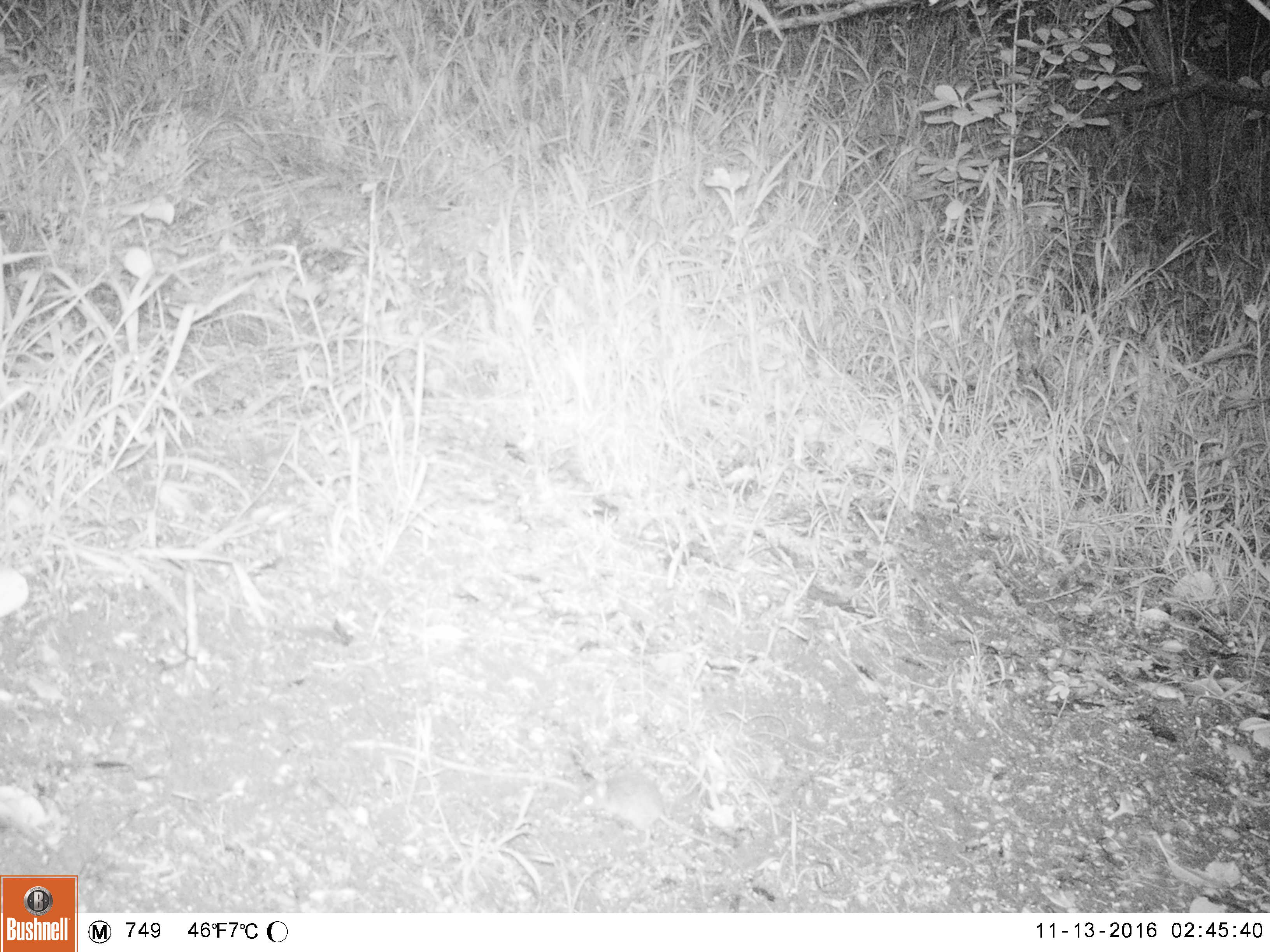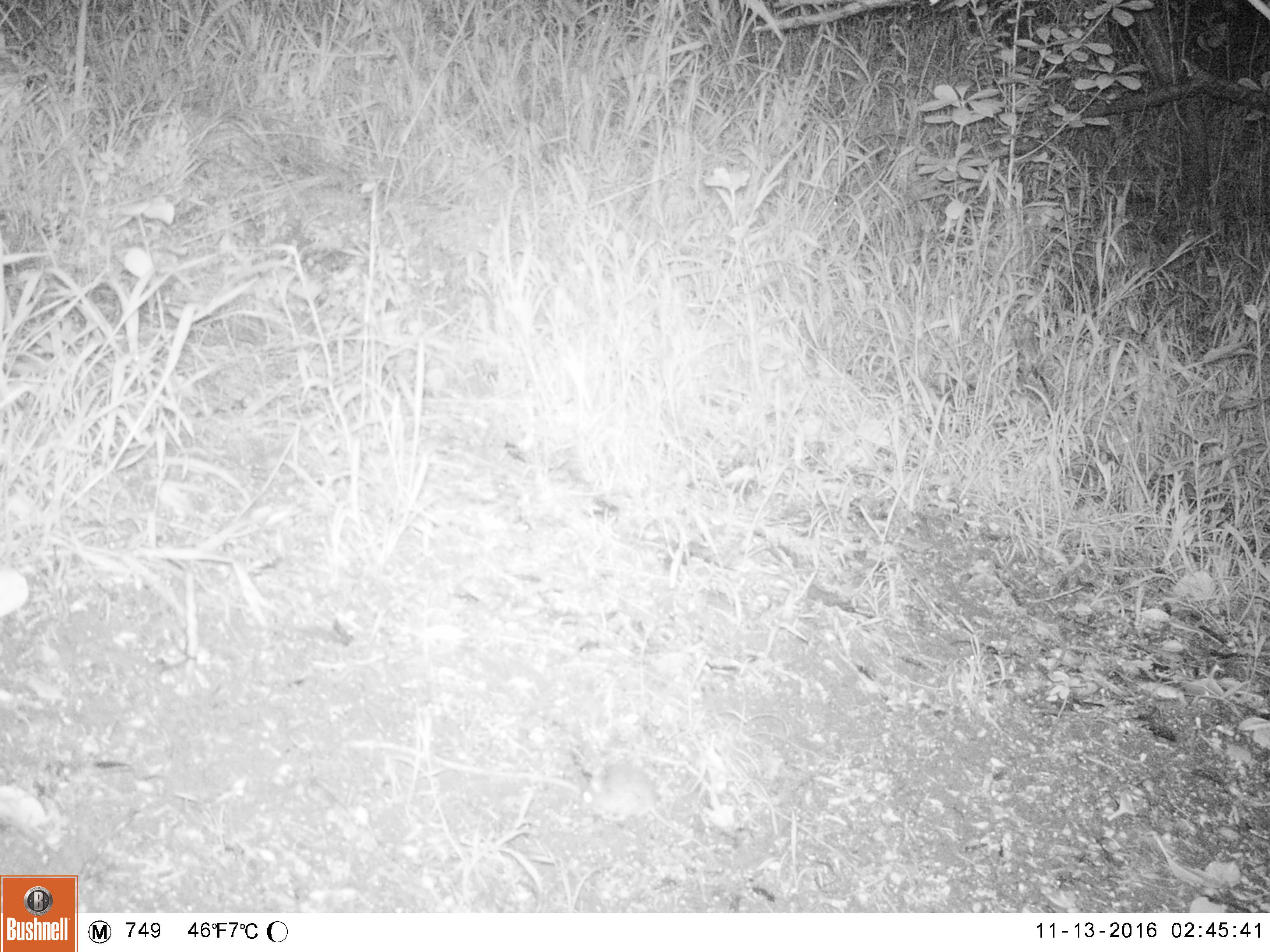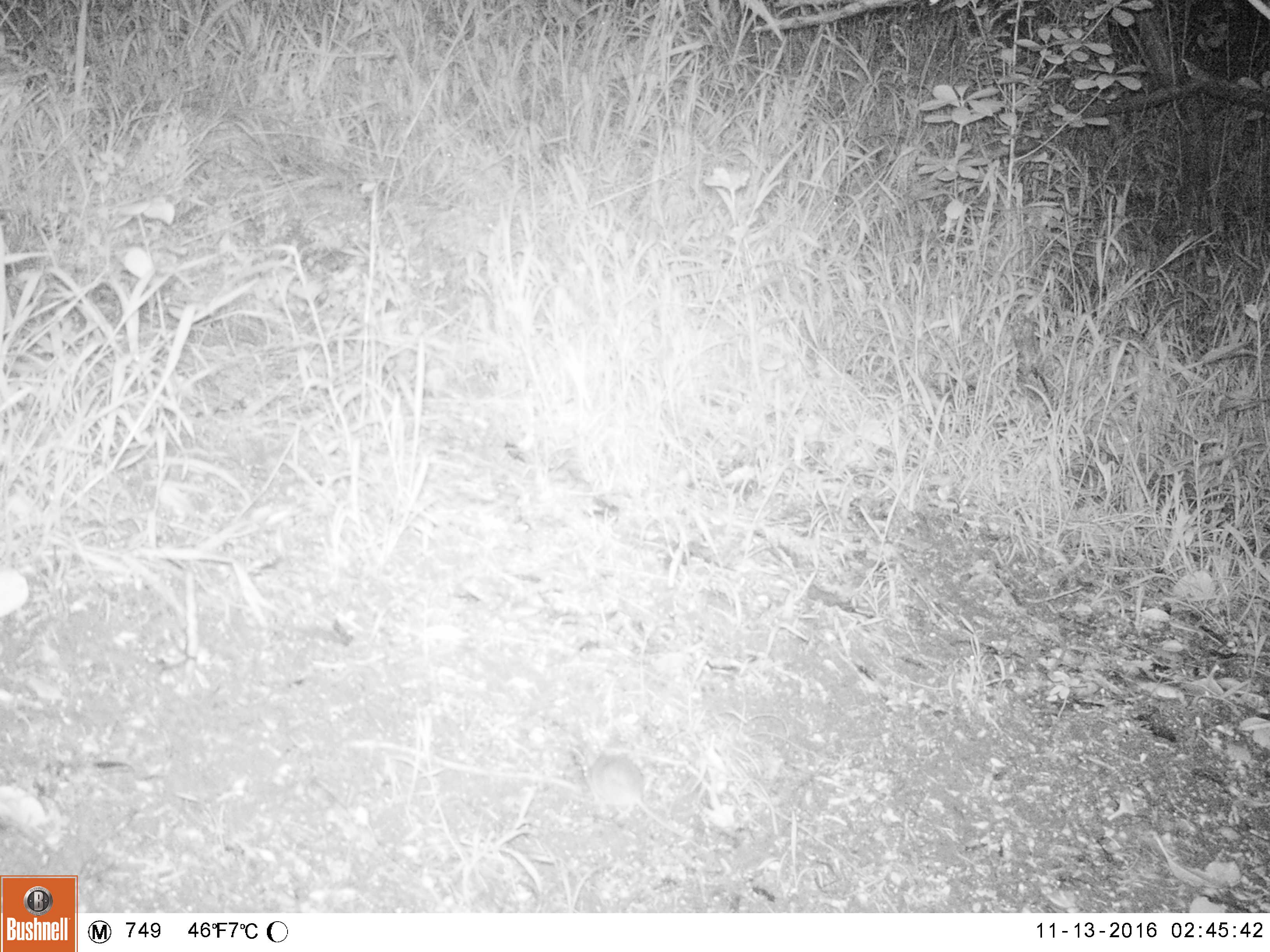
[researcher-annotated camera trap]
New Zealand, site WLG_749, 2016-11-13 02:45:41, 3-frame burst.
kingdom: Animalia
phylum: Chordata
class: Mammalia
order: Rodentia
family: Muridae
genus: Mus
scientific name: Mus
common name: mouse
Mouse (Mus).